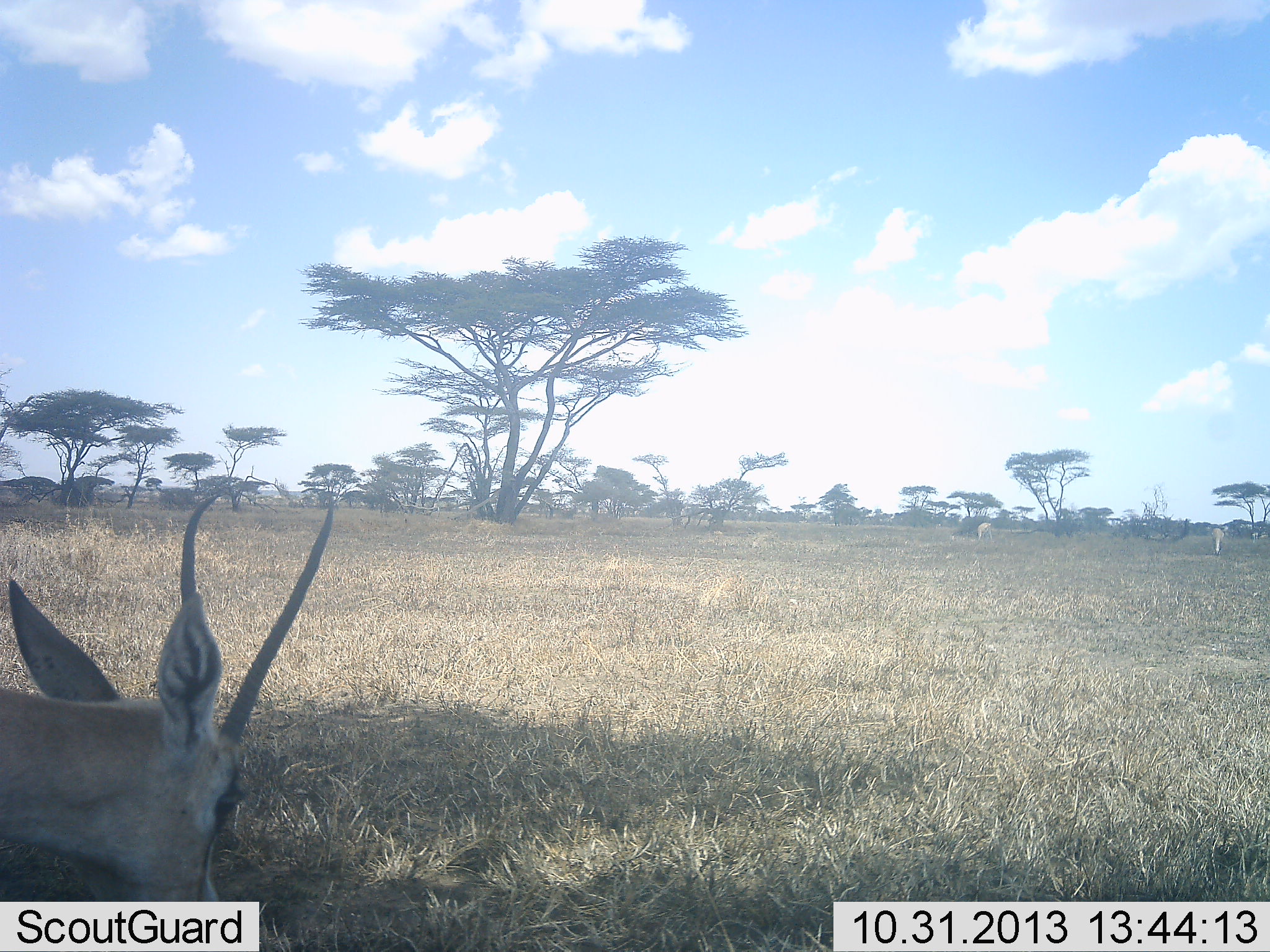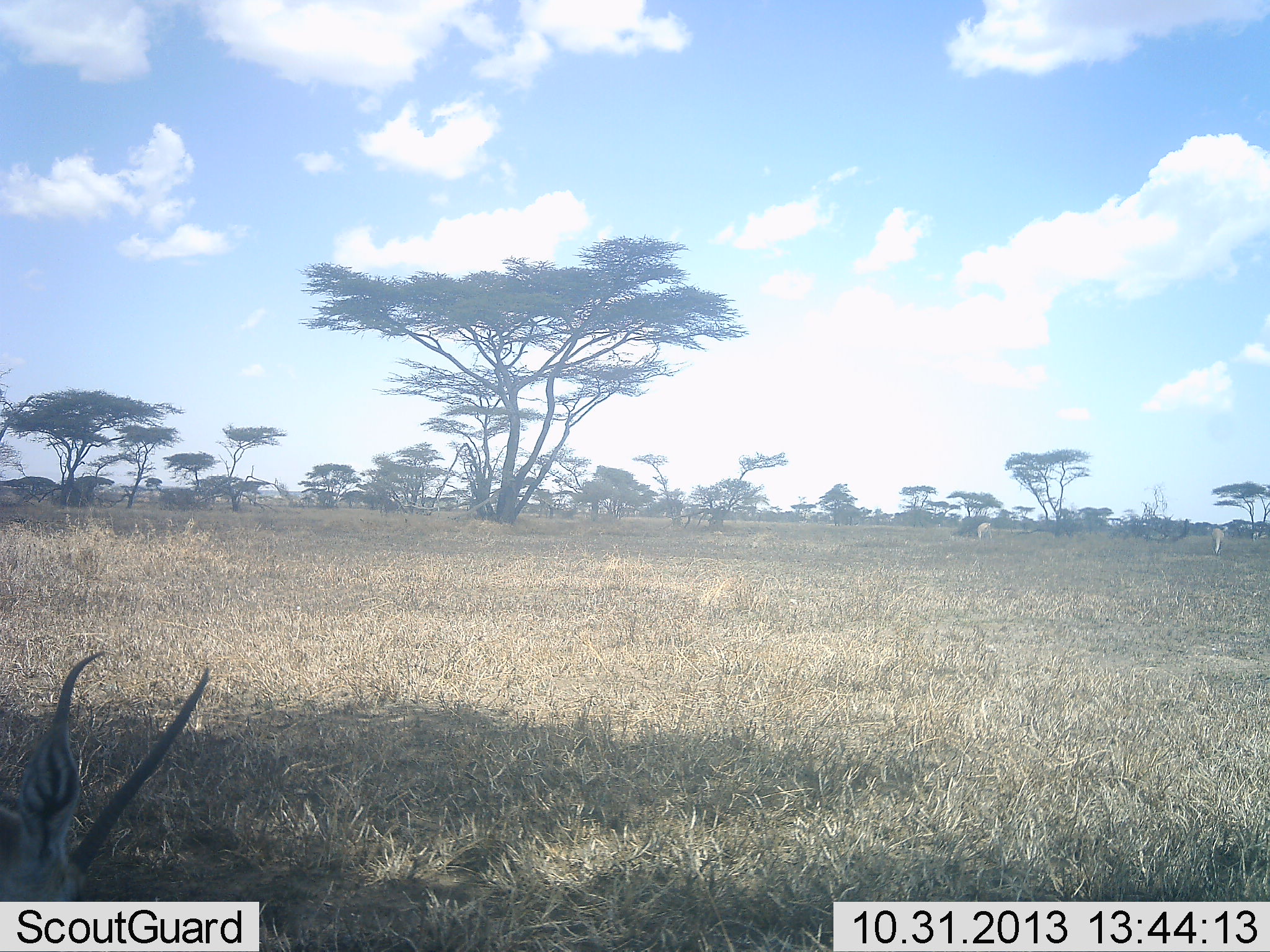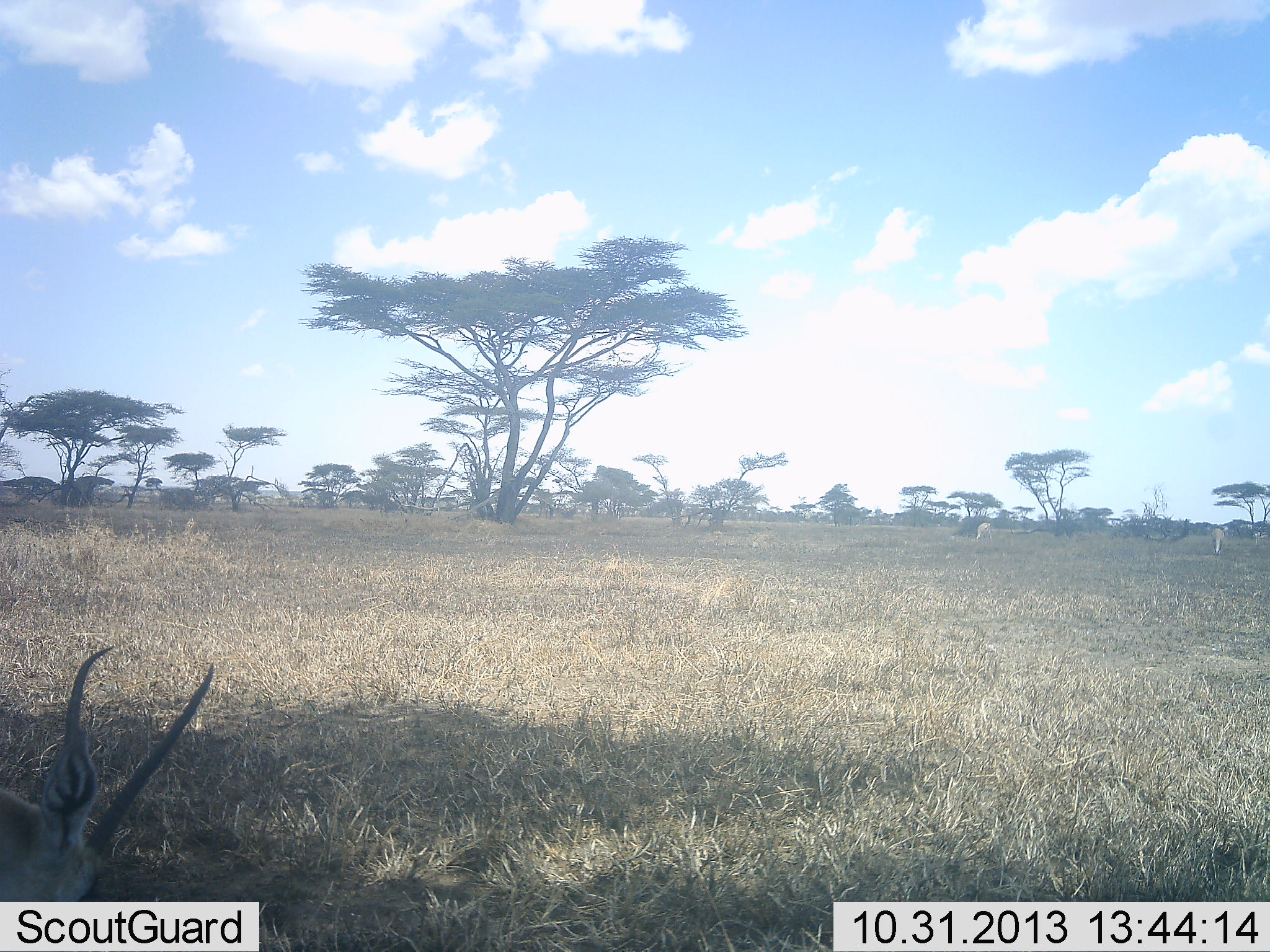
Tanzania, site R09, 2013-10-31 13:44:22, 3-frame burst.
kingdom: Animalia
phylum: Chordata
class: Mammalia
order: Artiodactyla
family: Bovidae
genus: Nanger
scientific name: Nanger granti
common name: grant's gazelle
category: gazellegrants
Gazellegrants (grant's gazelle) (Nanger granti), count 1. Behavior (volunteer vote fractions): standing 30%, resting 10%, moving 20%, interacting 0%. Young present (vote fraction): 0%. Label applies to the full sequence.